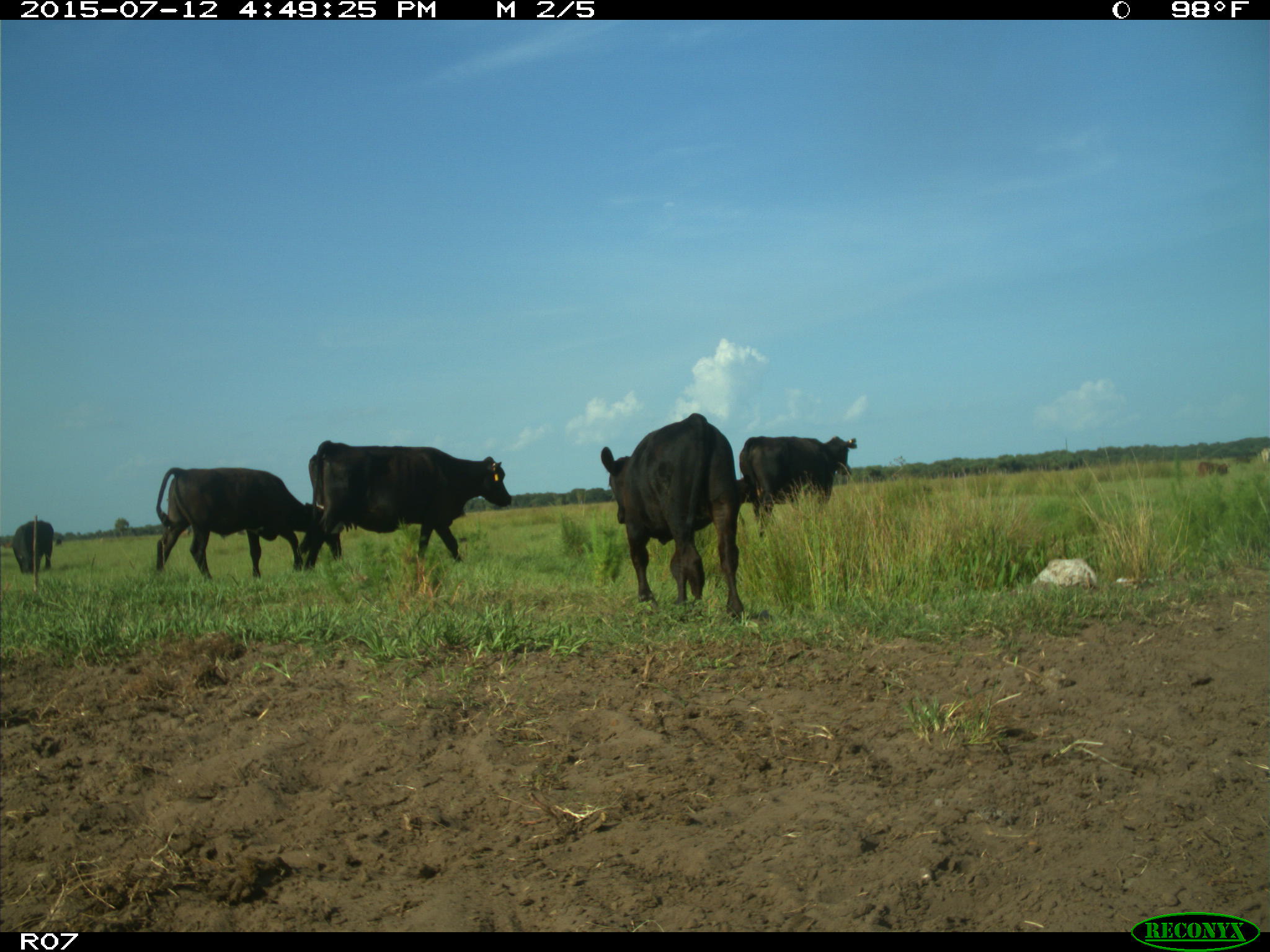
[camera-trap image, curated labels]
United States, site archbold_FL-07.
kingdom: Animalia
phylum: Chordata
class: Mammalia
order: Artiodactyla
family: Bovidae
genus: Bos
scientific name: Bos taurus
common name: domestic cow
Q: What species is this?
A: Bos taurus (domestic cow).